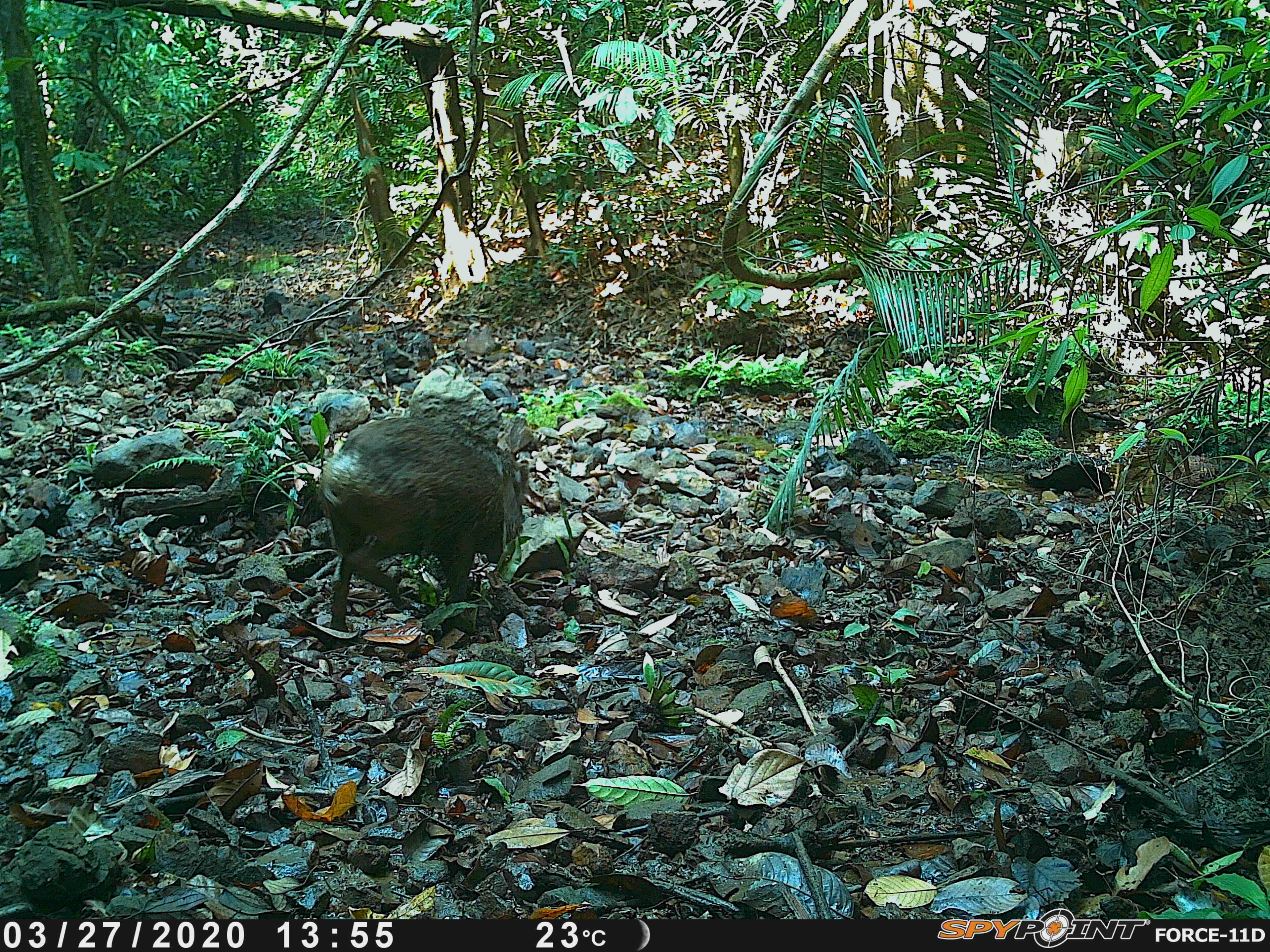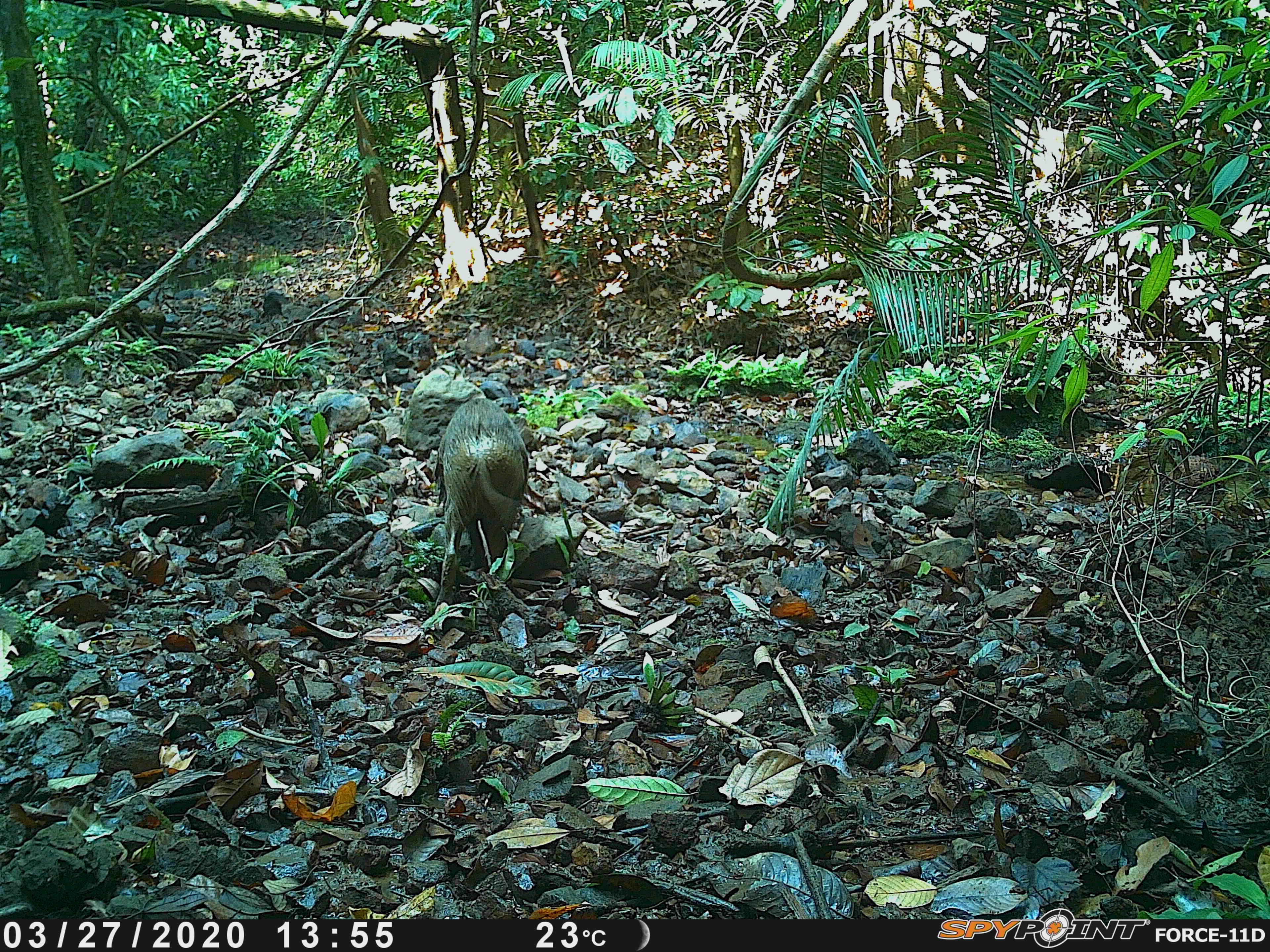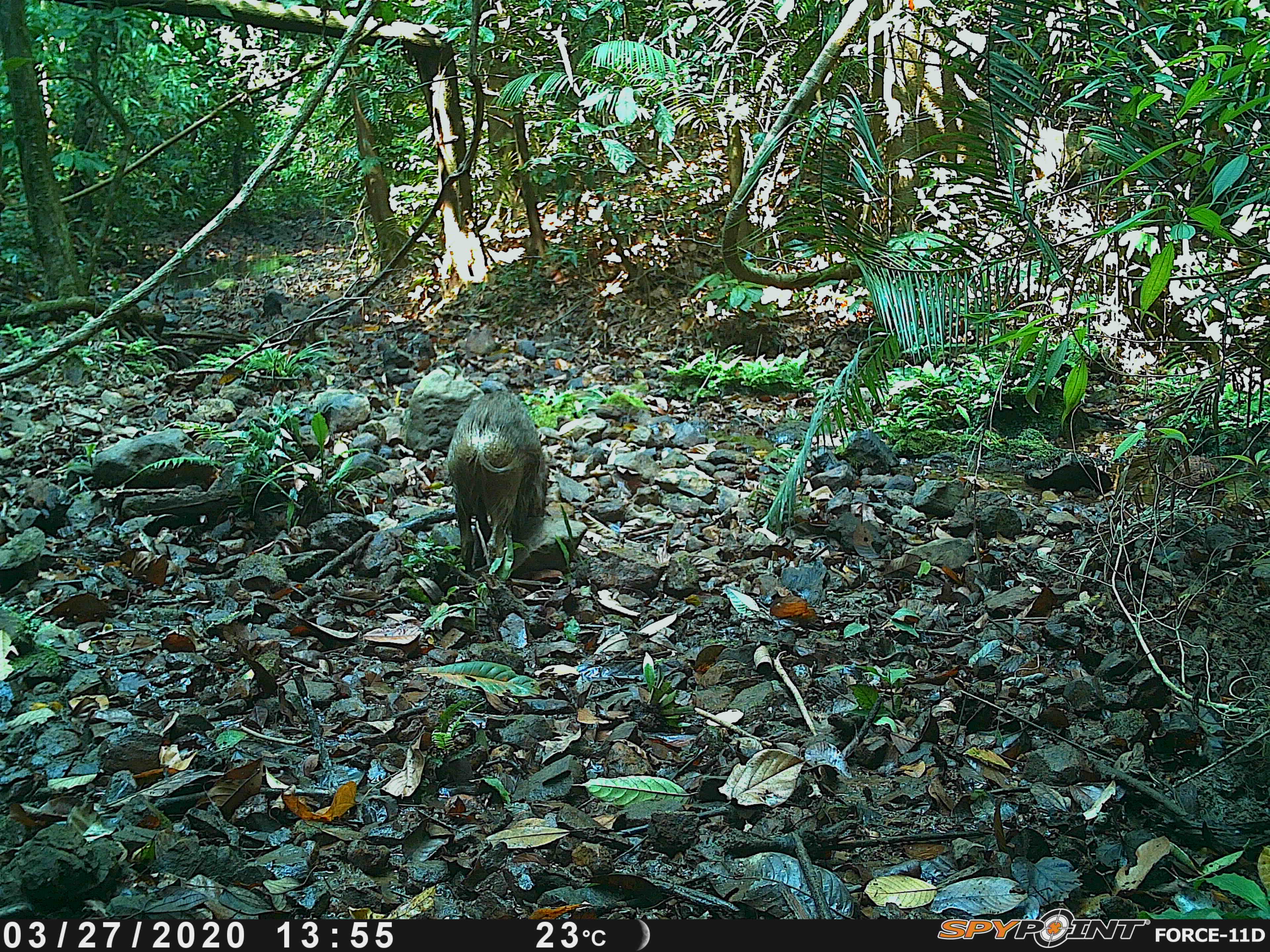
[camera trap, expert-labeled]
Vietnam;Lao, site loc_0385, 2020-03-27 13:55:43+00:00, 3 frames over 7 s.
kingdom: Animalia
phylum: Chordata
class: Mammalia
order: Artiodactyla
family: Suidae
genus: Sus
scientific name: Sus scrofa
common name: eurasian wild pig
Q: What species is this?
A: Eurasian wild pig (Sus scrofa).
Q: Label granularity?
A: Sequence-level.